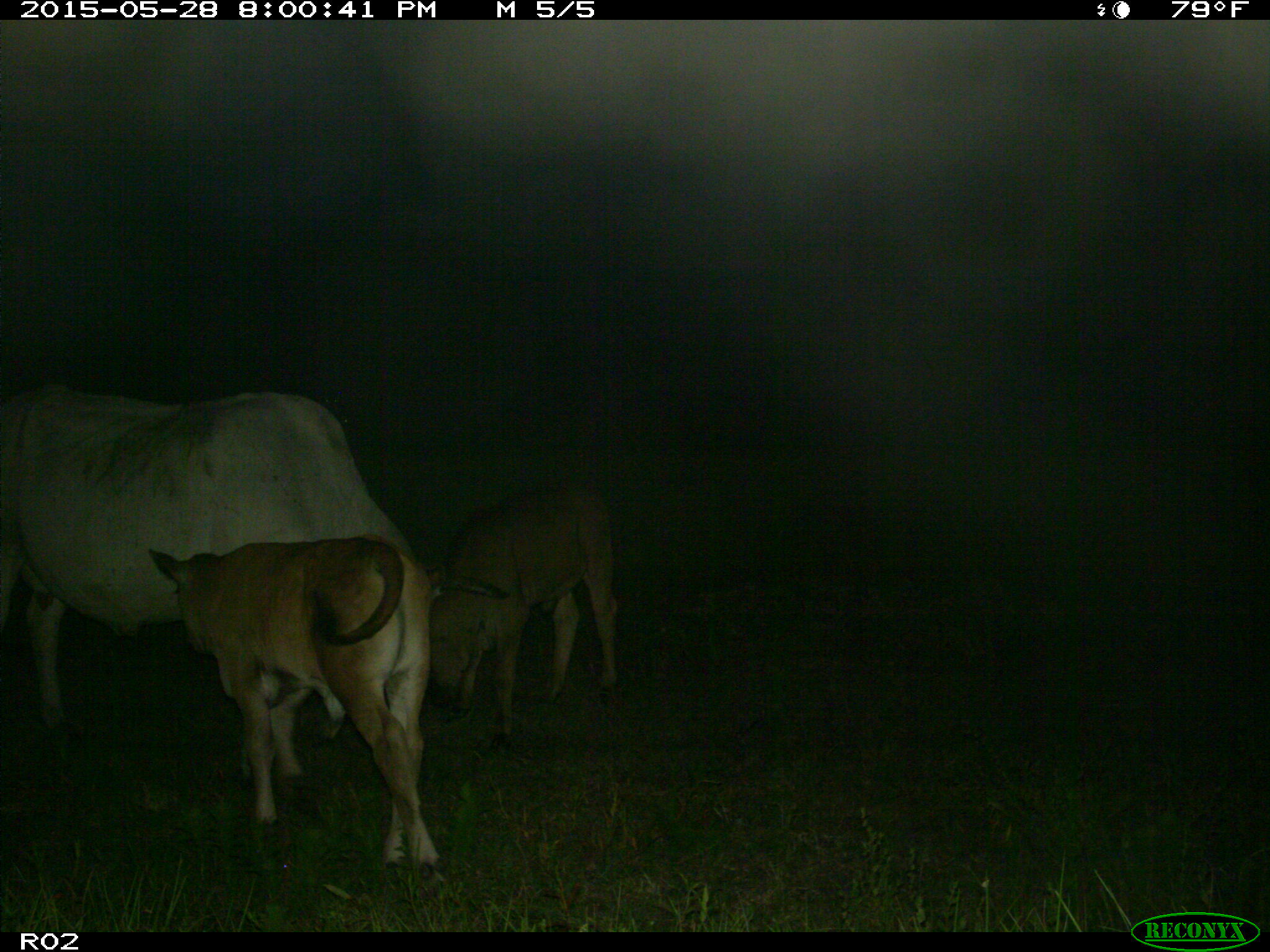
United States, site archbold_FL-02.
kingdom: Animalia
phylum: Chordata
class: Mammalia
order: Artiodactyla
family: Bovidae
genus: Bos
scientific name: Bos taurus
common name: domestic cow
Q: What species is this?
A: Bos taurus (domestic cow).